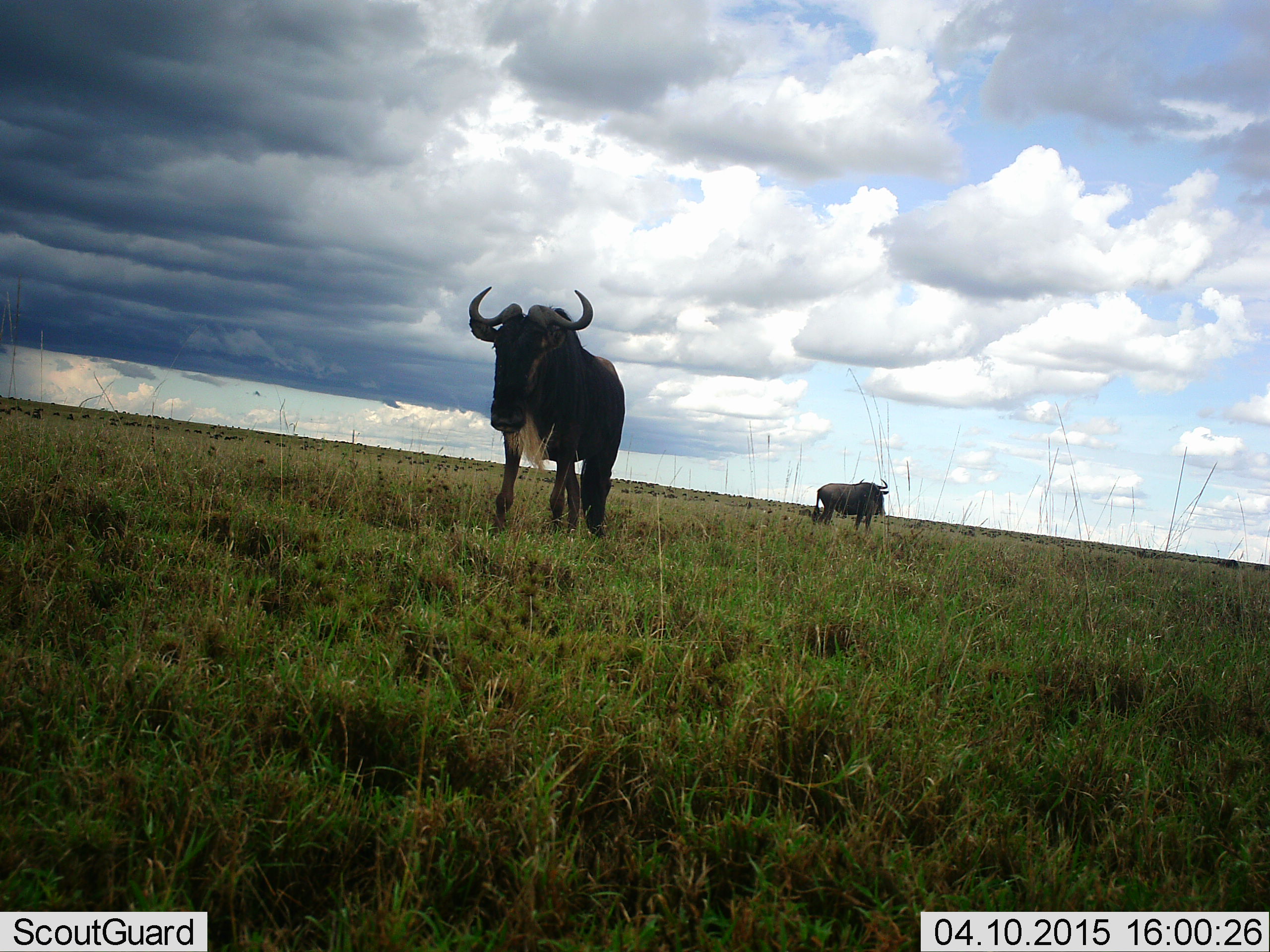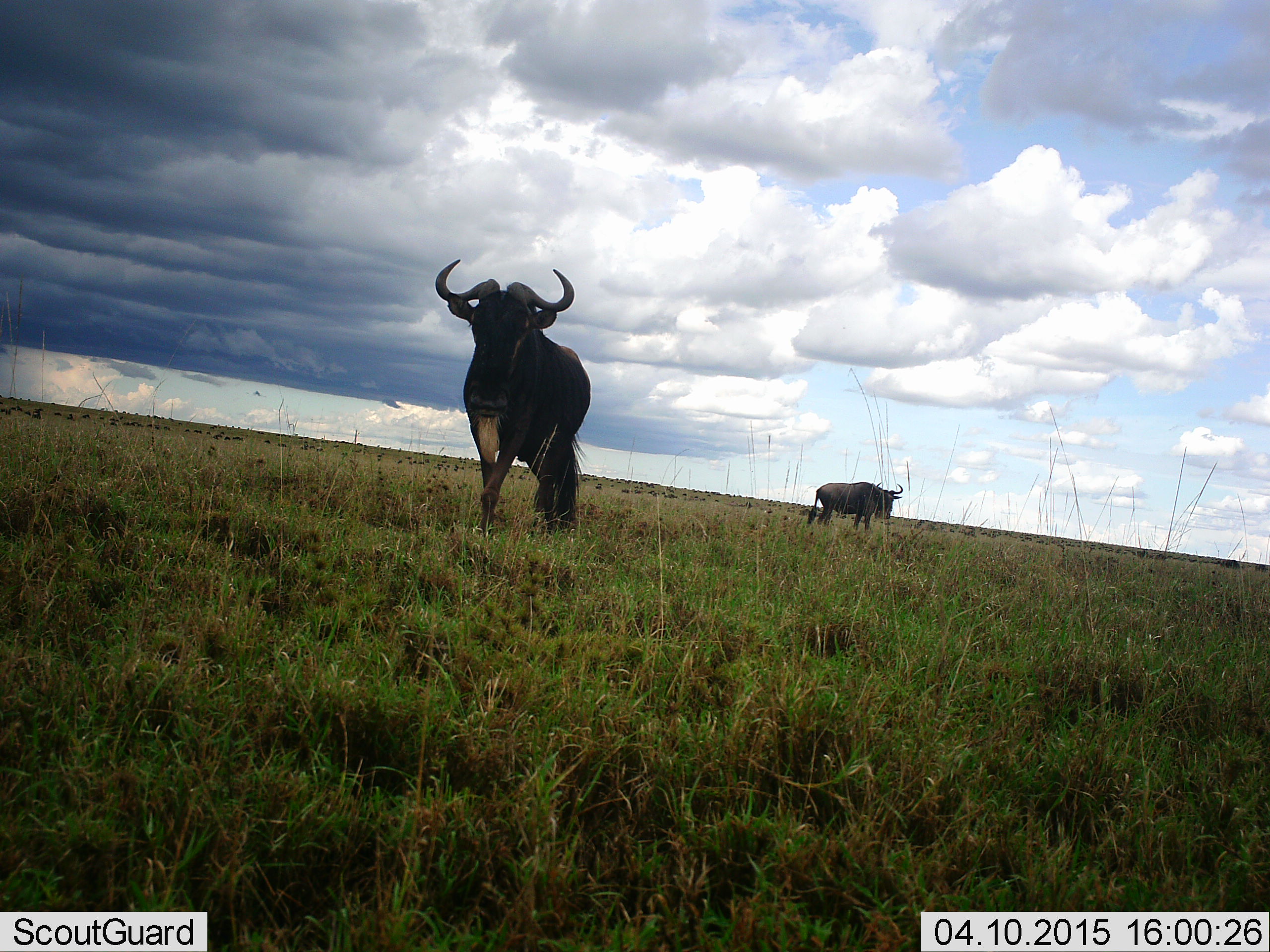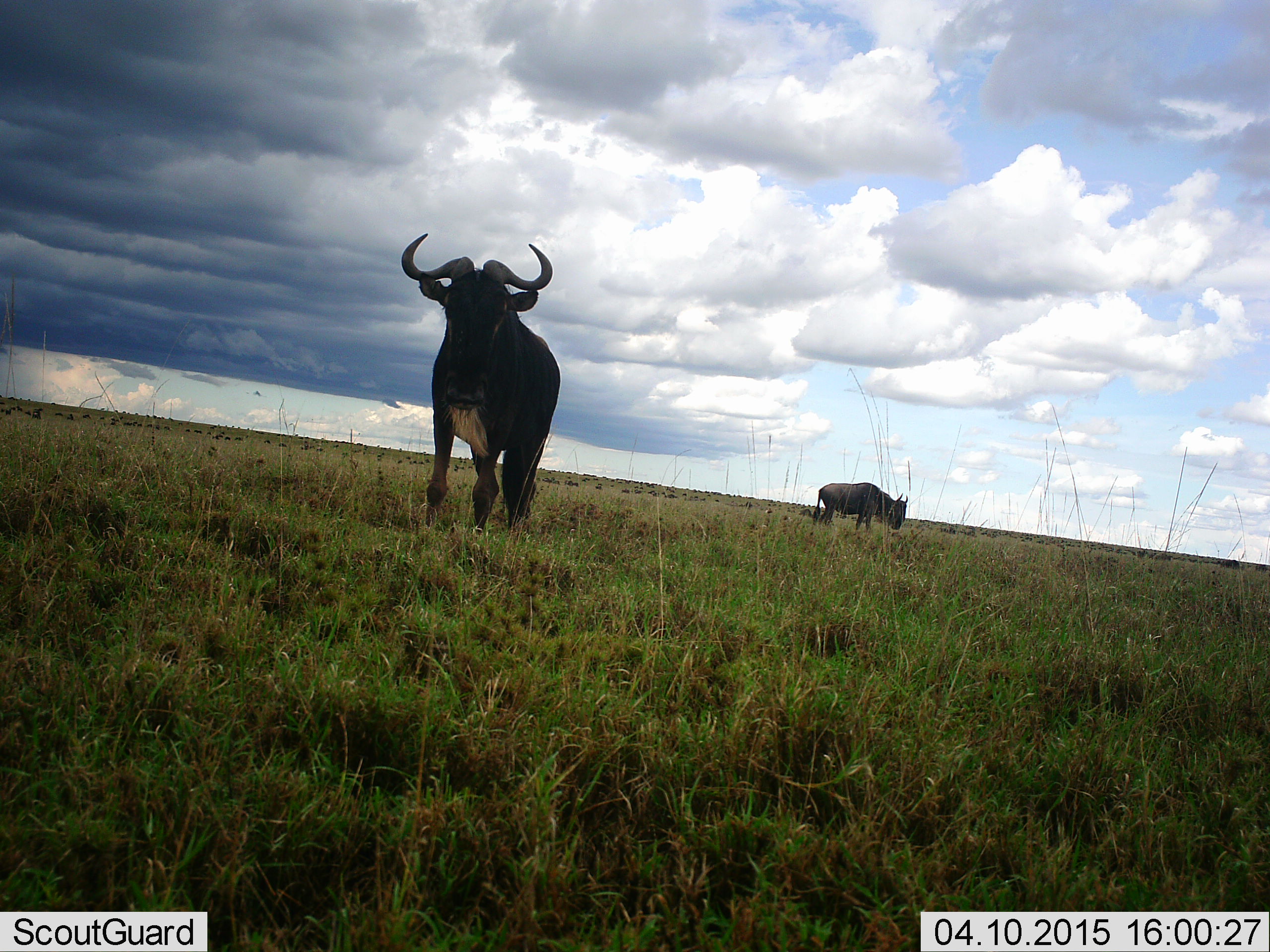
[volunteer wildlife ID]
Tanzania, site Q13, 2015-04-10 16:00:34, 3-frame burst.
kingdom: Animalia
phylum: Chordata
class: Mammalia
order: Artiodactyla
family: Bovidae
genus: Connochaetes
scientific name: Connochaetes taurinus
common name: blue wildebeest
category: wildebeest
Wildebeest (blue wildebeest) (Connochaetes taurinus), count 2. Behavior (volunteer vote fractions): standing 67%, resting 0%, moving 67%, interacting 0%. Young present (vote fraction): 0%. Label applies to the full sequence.